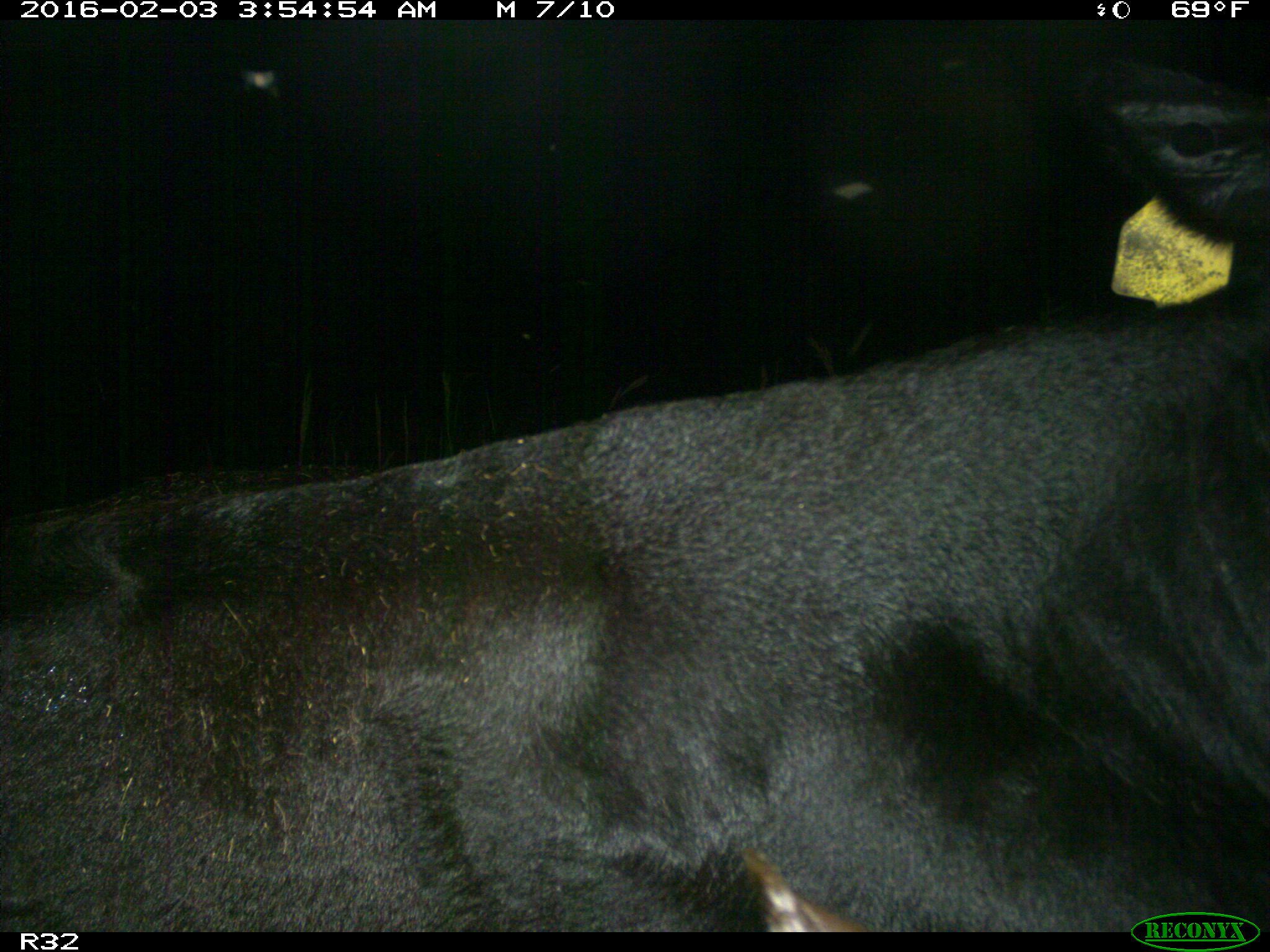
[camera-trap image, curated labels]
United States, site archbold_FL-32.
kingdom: Animalia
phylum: Chordata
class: Mammalia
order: Artiodactyla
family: Bovidae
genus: Bos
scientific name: Bos taurus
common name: domestic cow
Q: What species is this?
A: Bos taurus (domestic cow).